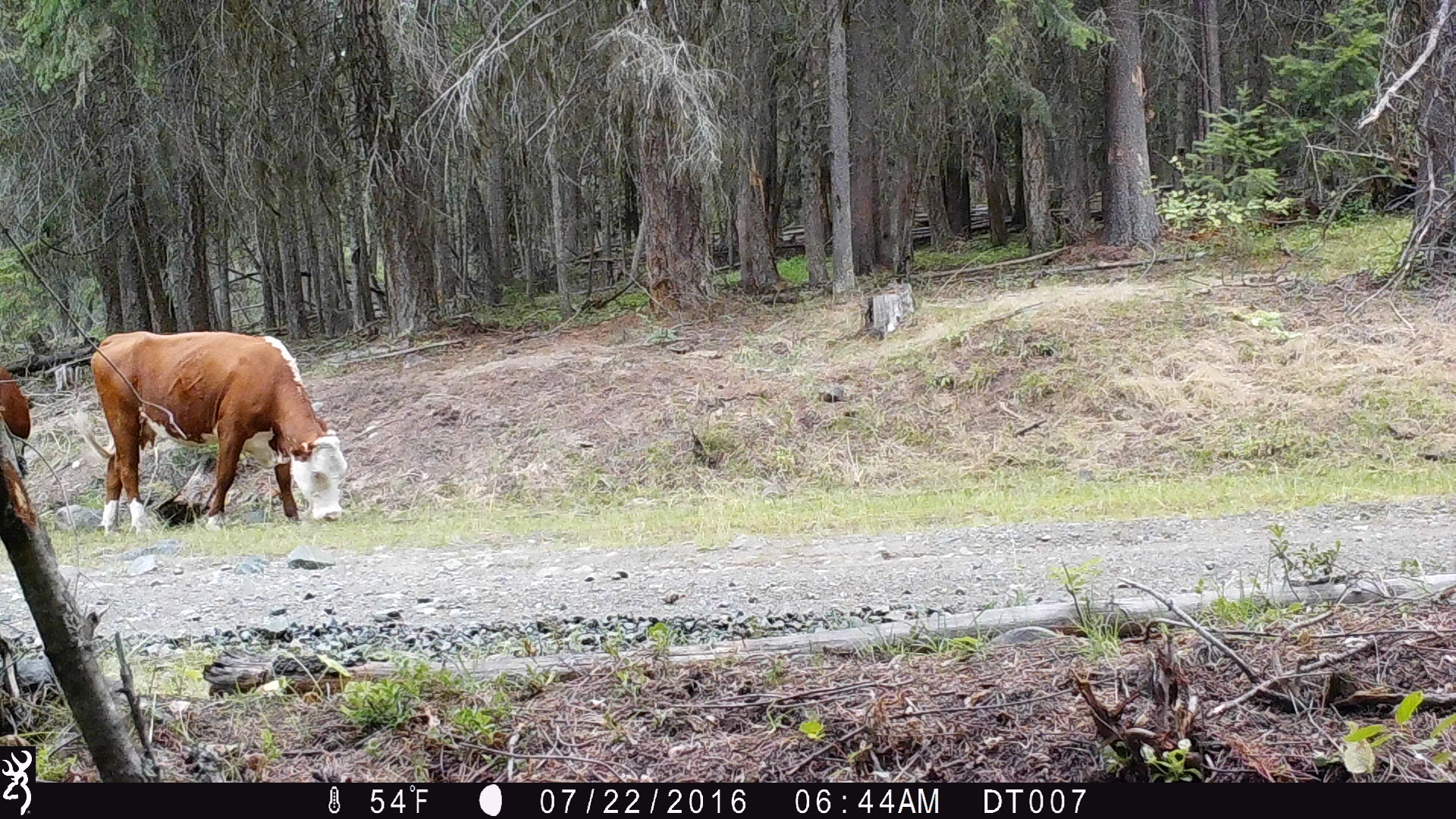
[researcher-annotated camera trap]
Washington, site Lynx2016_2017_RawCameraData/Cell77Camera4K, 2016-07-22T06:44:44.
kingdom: Animalia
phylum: Chordata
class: Mammalia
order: Artiodactyla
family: Bovidae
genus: Bos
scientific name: Bos taurus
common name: domestic cattle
Domestic cattle (Bos taurus). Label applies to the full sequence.